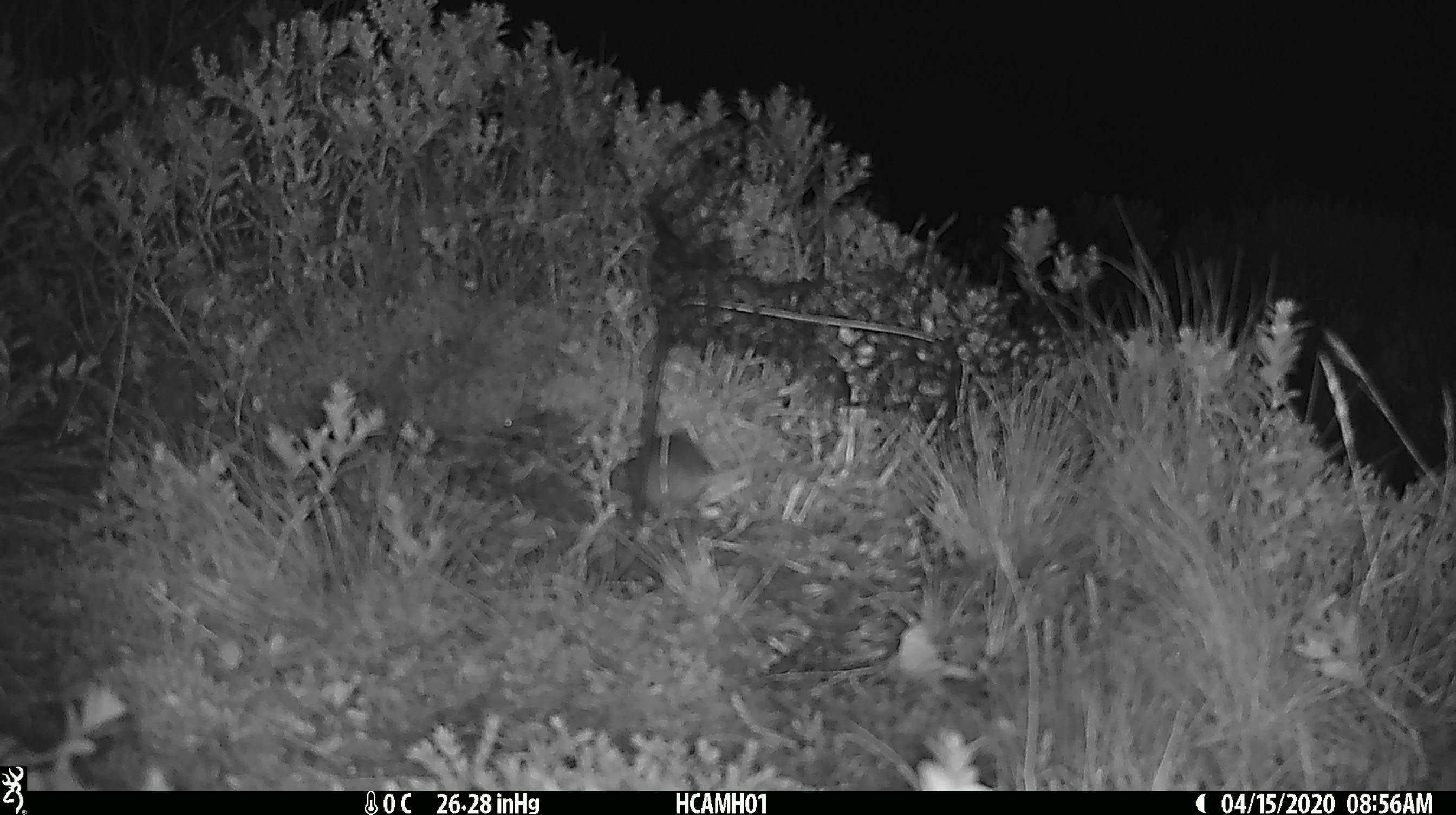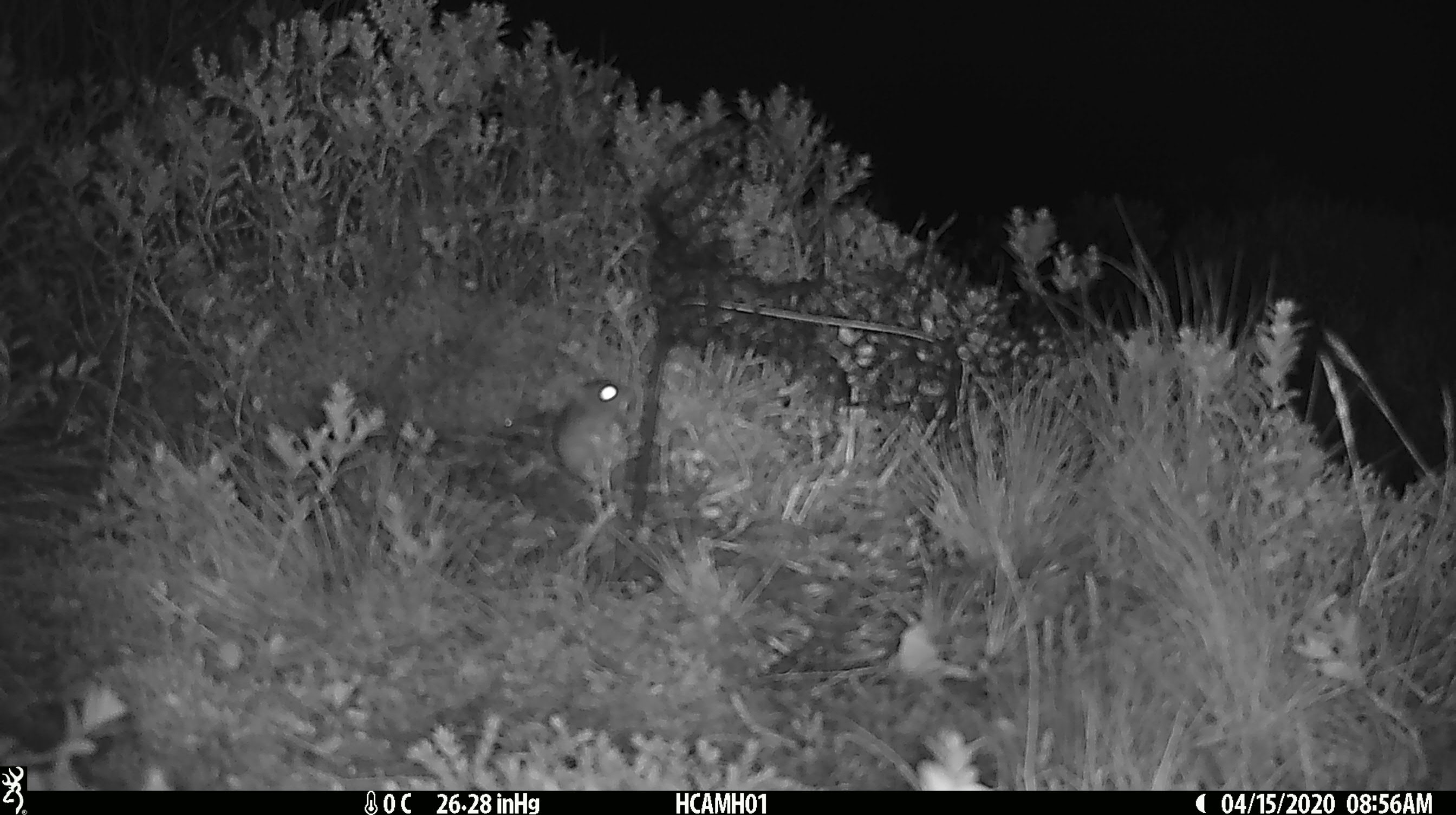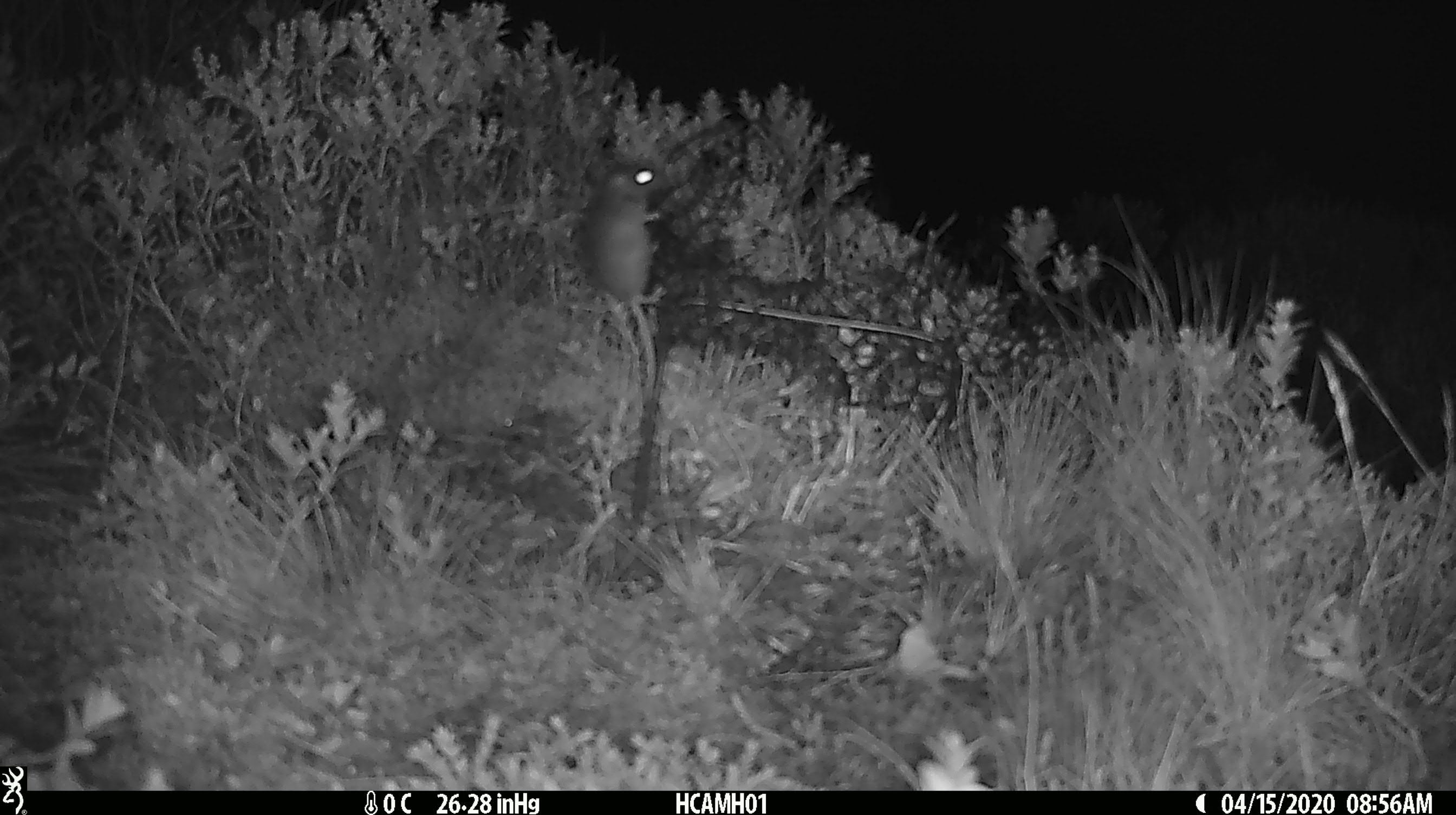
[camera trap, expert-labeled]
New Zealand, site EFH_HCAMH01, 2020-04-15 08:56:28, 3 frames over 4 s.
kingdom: Animalia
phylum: Chordata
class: Mammalia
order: Rodentia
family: Muridae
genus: Mus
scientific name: Mus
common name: mouse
Mouse (Mus).